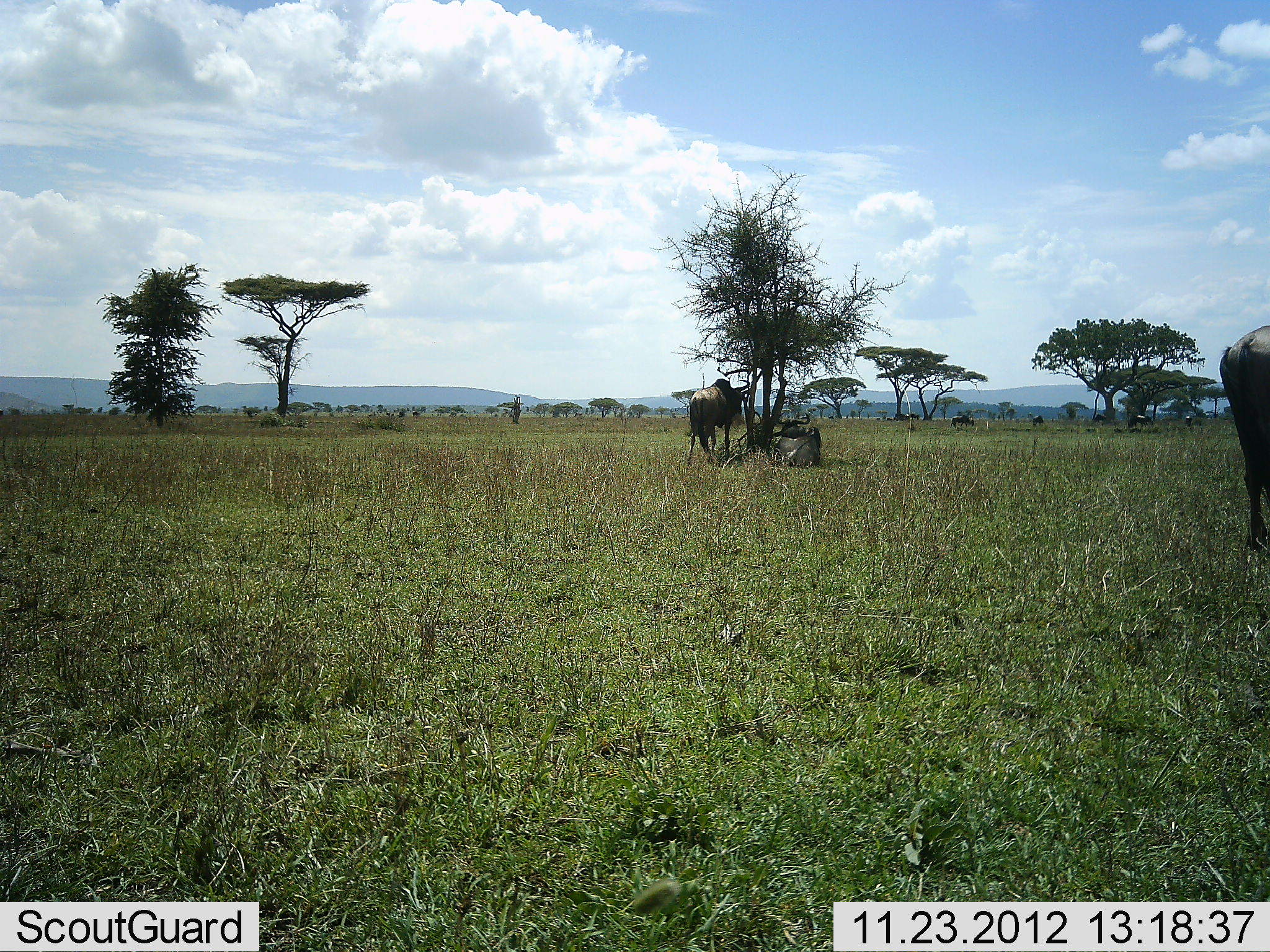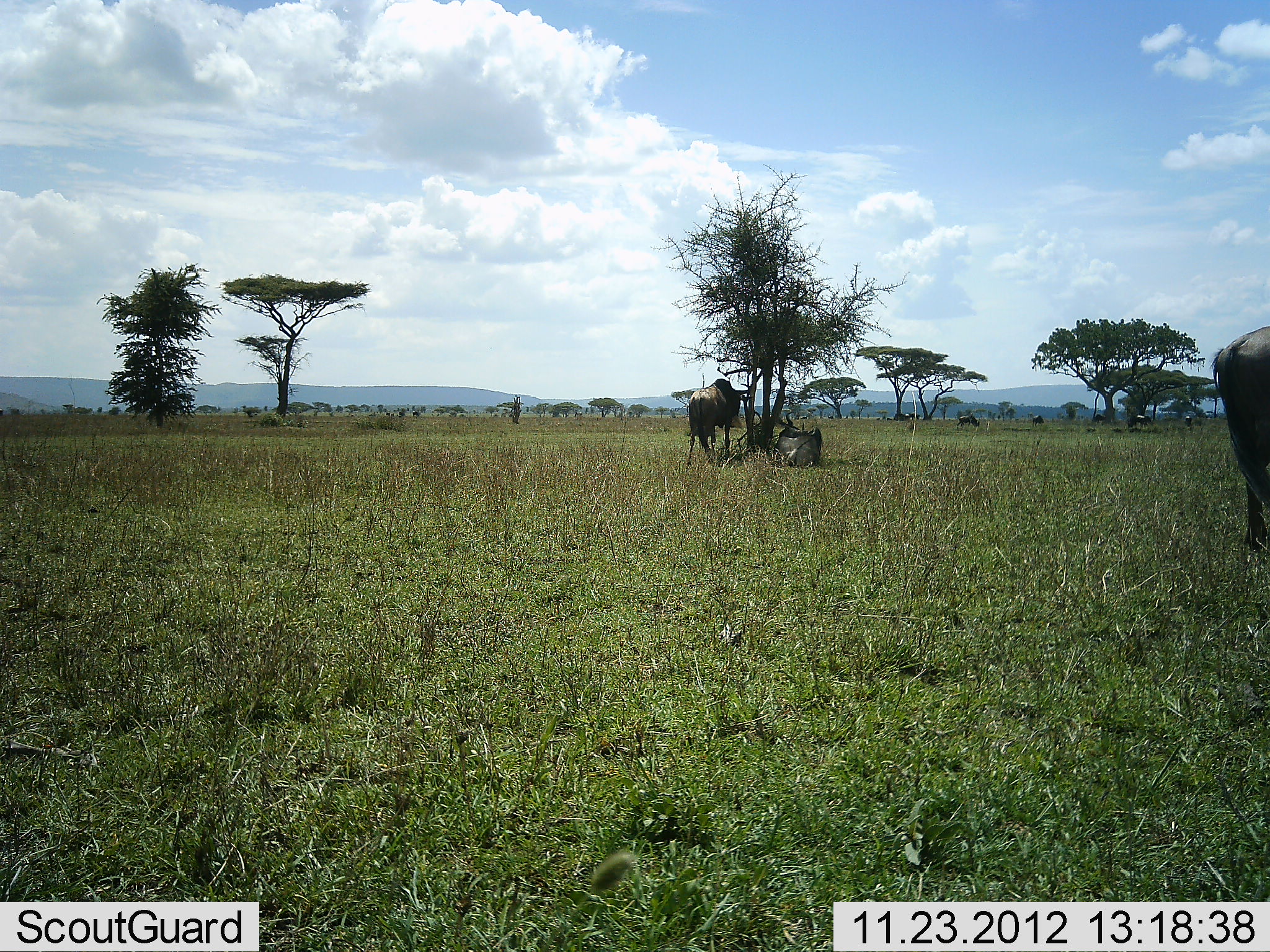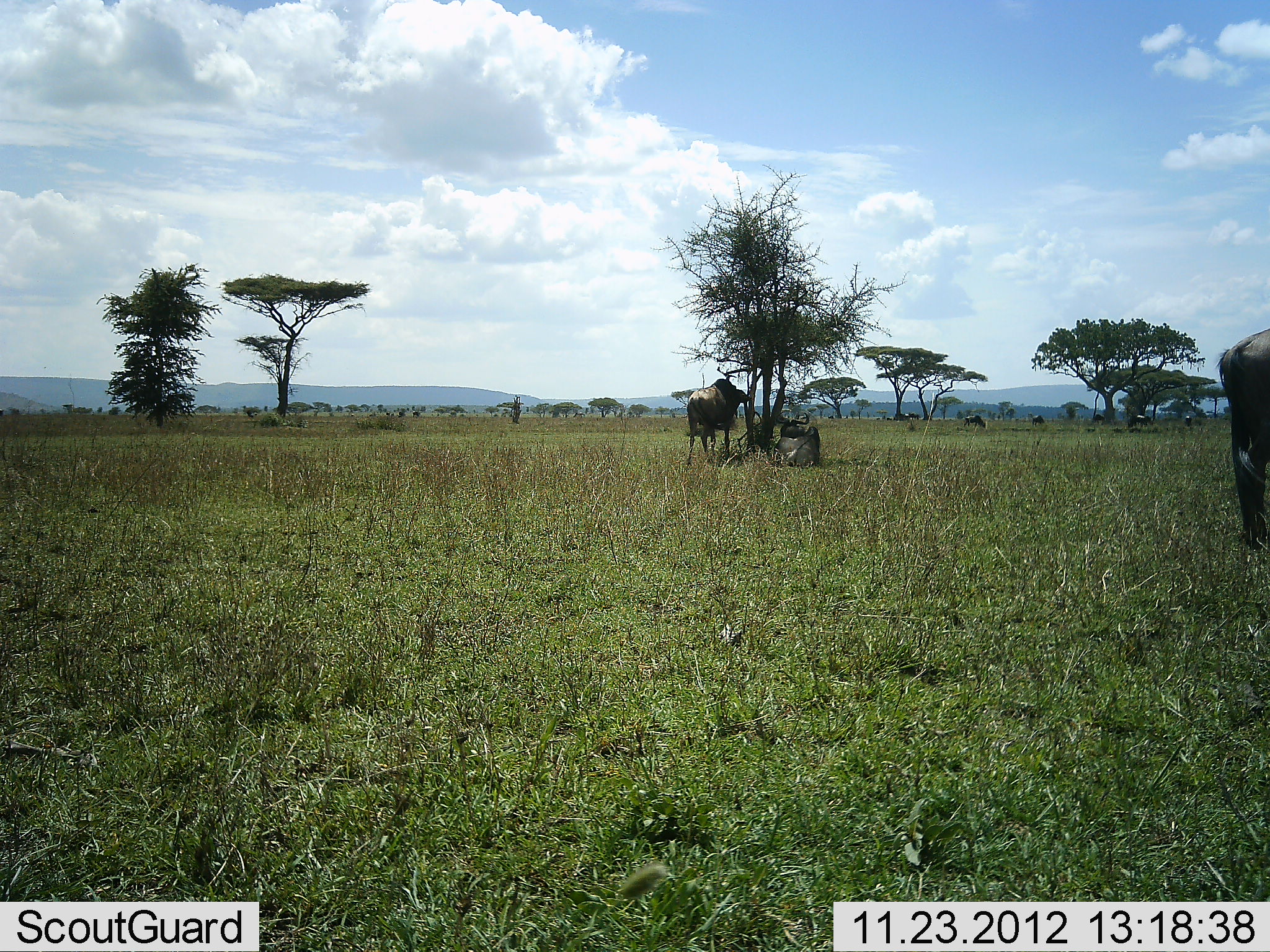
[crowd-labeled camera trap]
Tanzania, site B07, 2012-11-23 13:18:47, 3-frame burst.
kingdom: Animalia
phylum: Chordata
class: Mammalia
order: Artiodactyla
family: Bovidae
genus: Connochaetes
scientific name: Connochaetes taurinus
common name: blue wildebeest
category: wildebeest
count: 9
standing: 80%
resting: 80%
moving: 50%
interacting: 0%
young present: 10%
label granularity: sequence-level